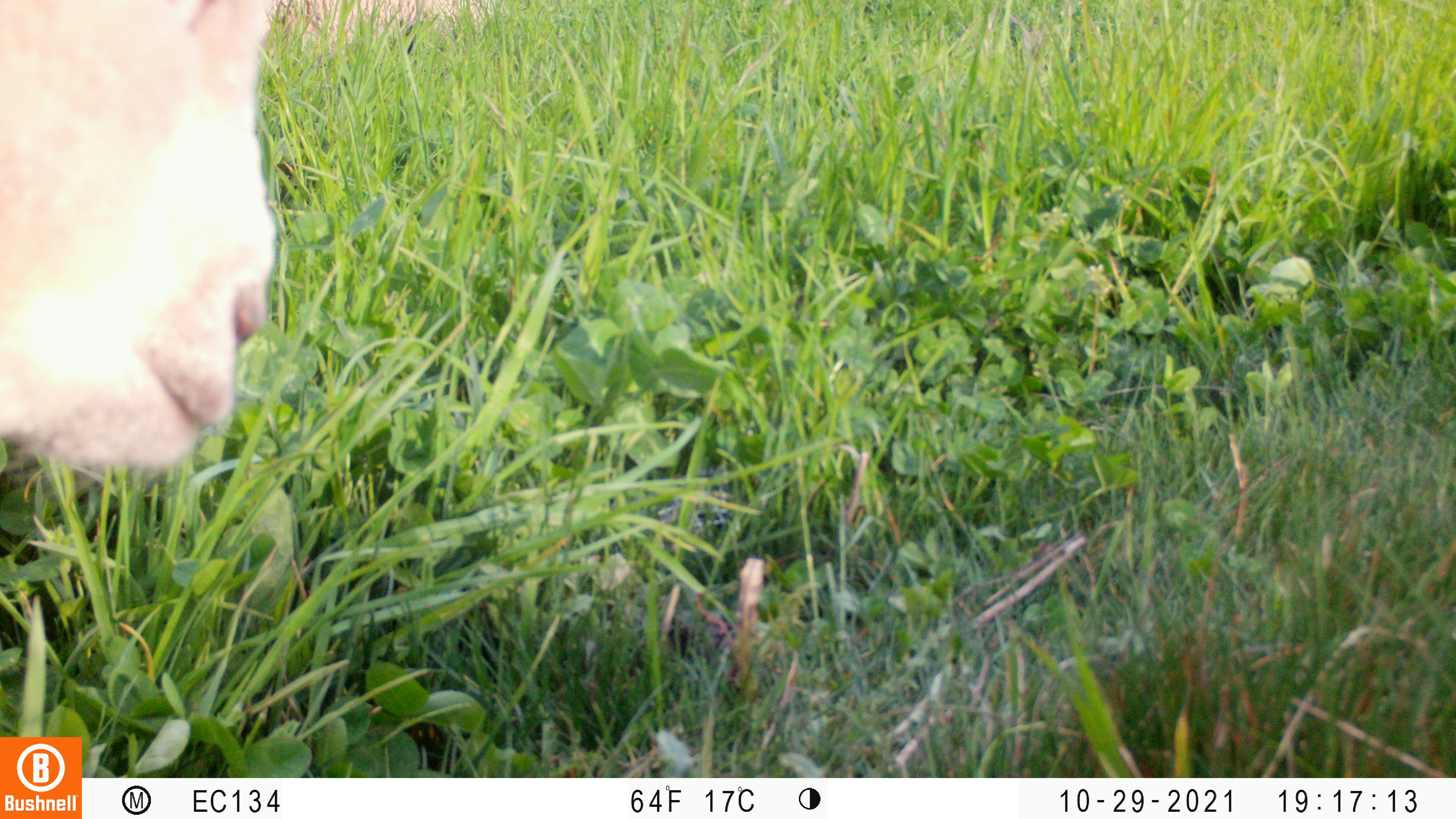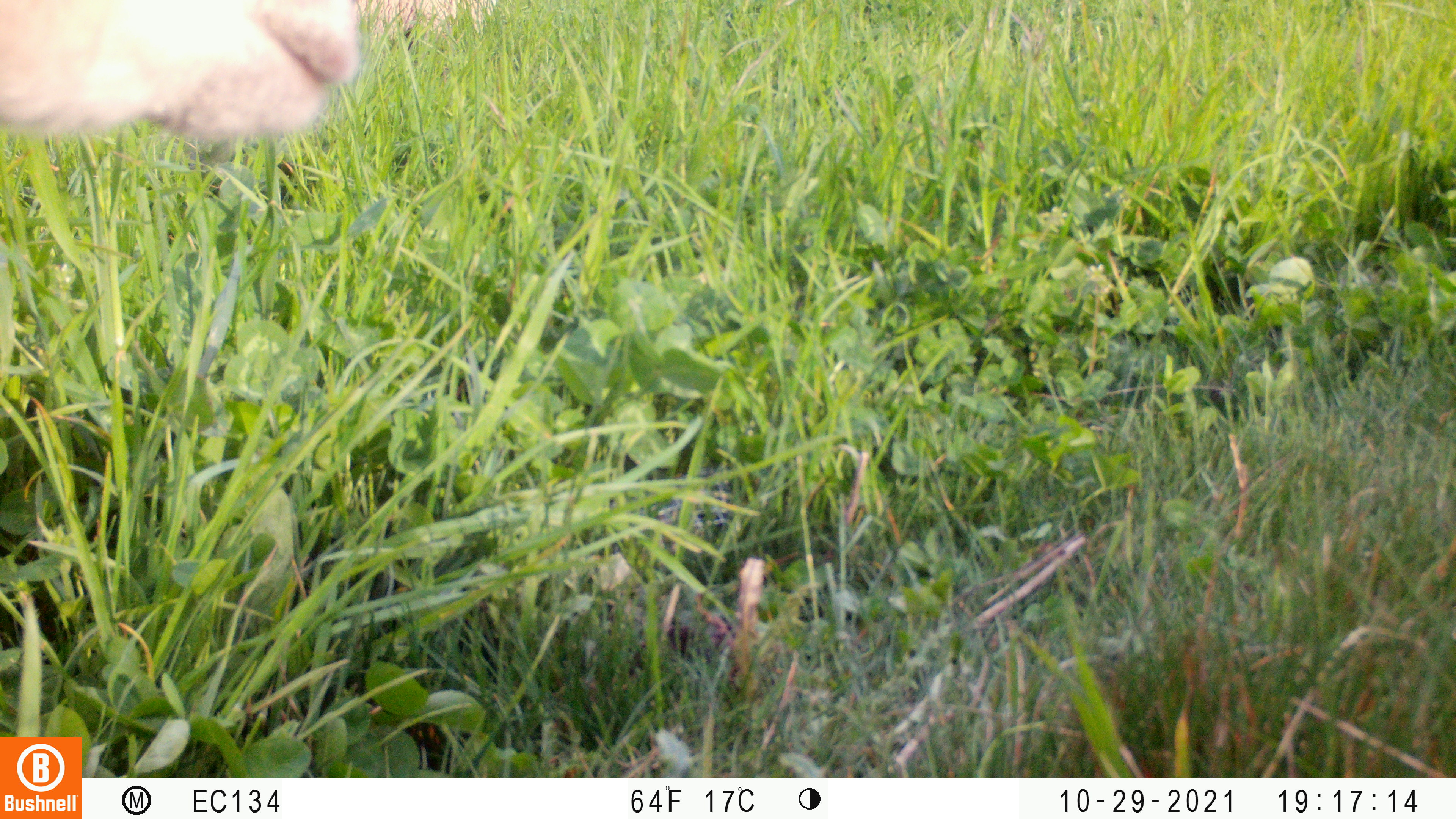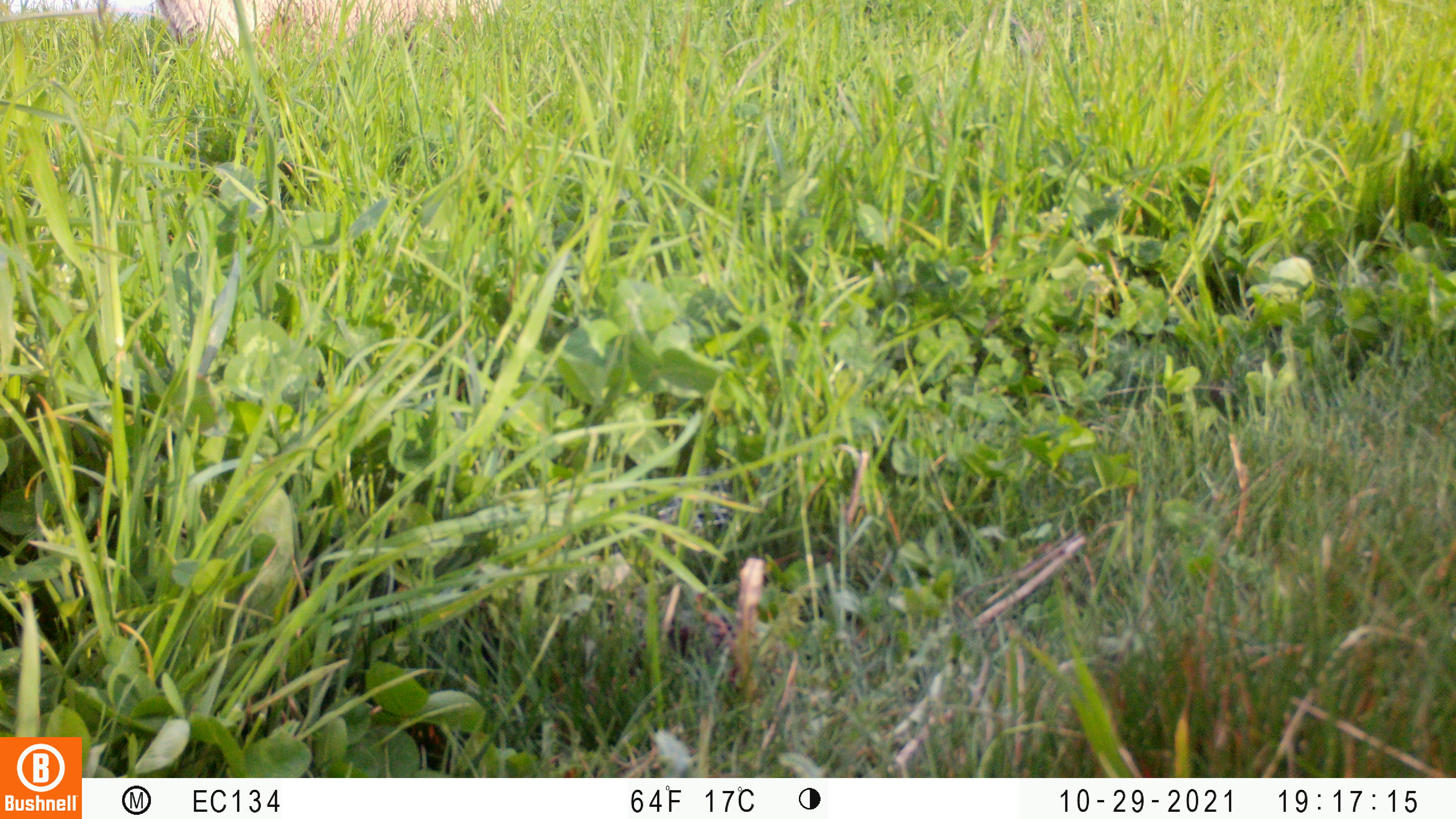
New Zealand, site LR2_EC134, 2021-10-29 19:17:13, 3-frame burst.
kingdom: Animalia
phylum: Chordata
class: Mammalia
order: Artiodactyla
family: Bovidae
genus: Bos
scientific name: Bos taurus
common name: domestic cow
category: cow